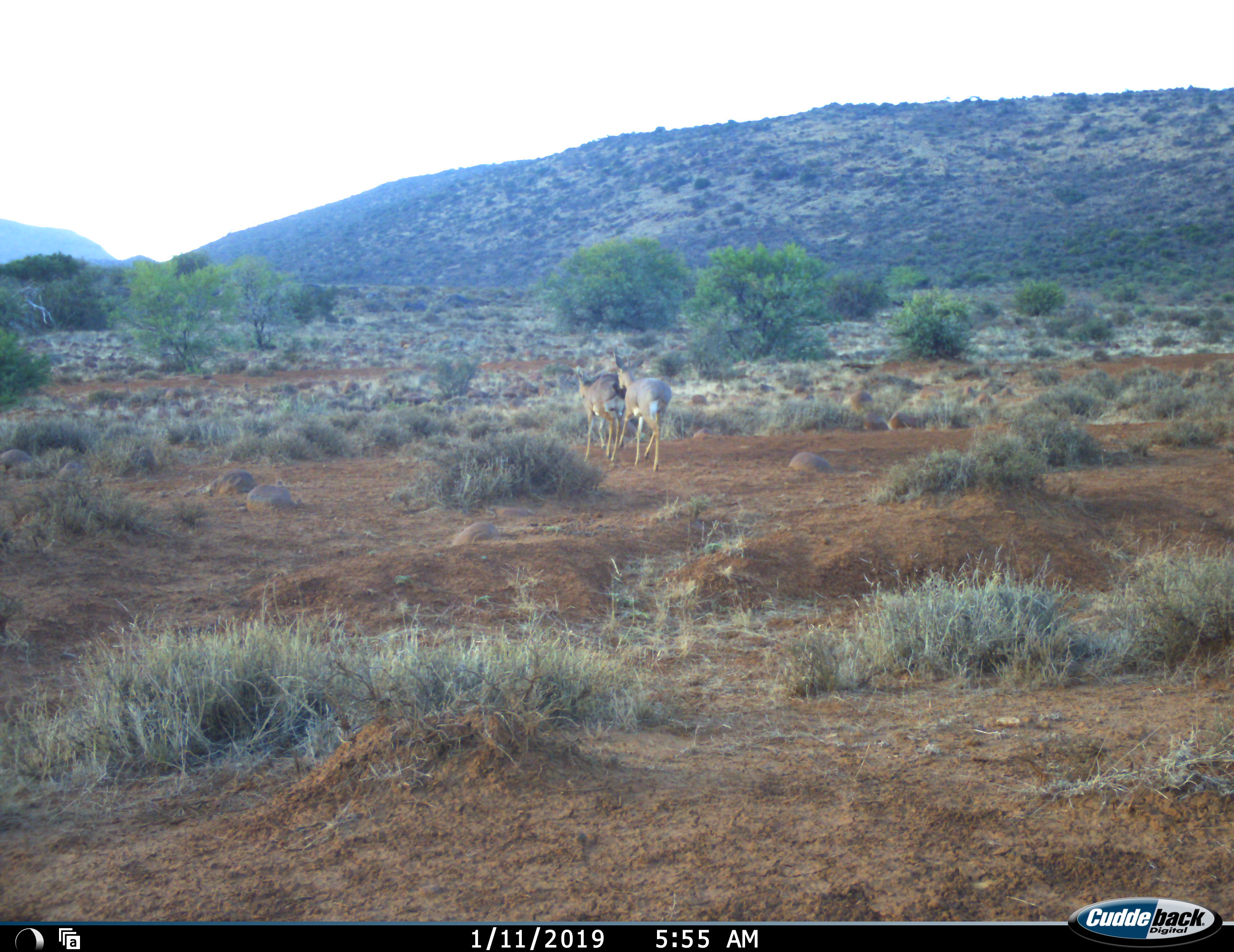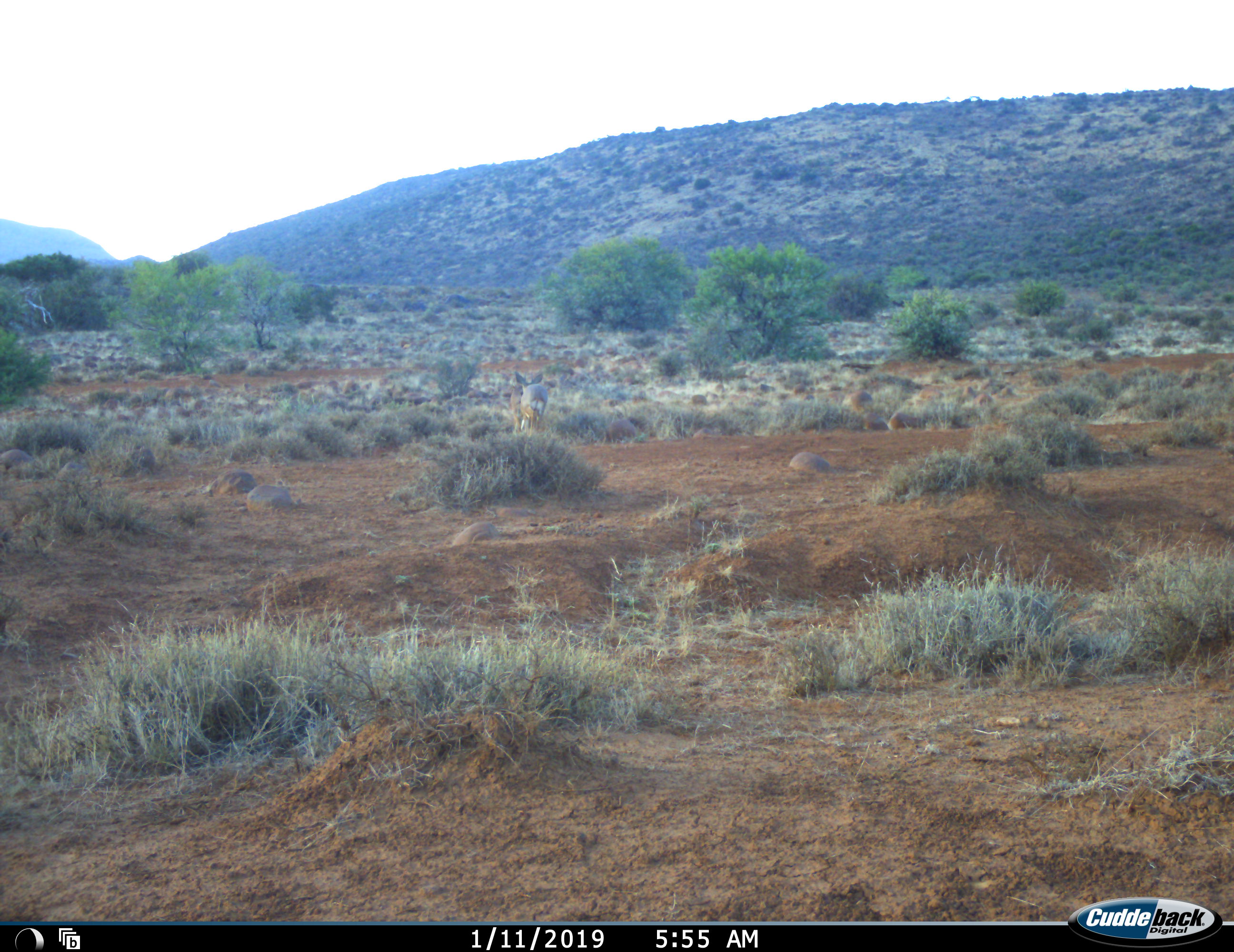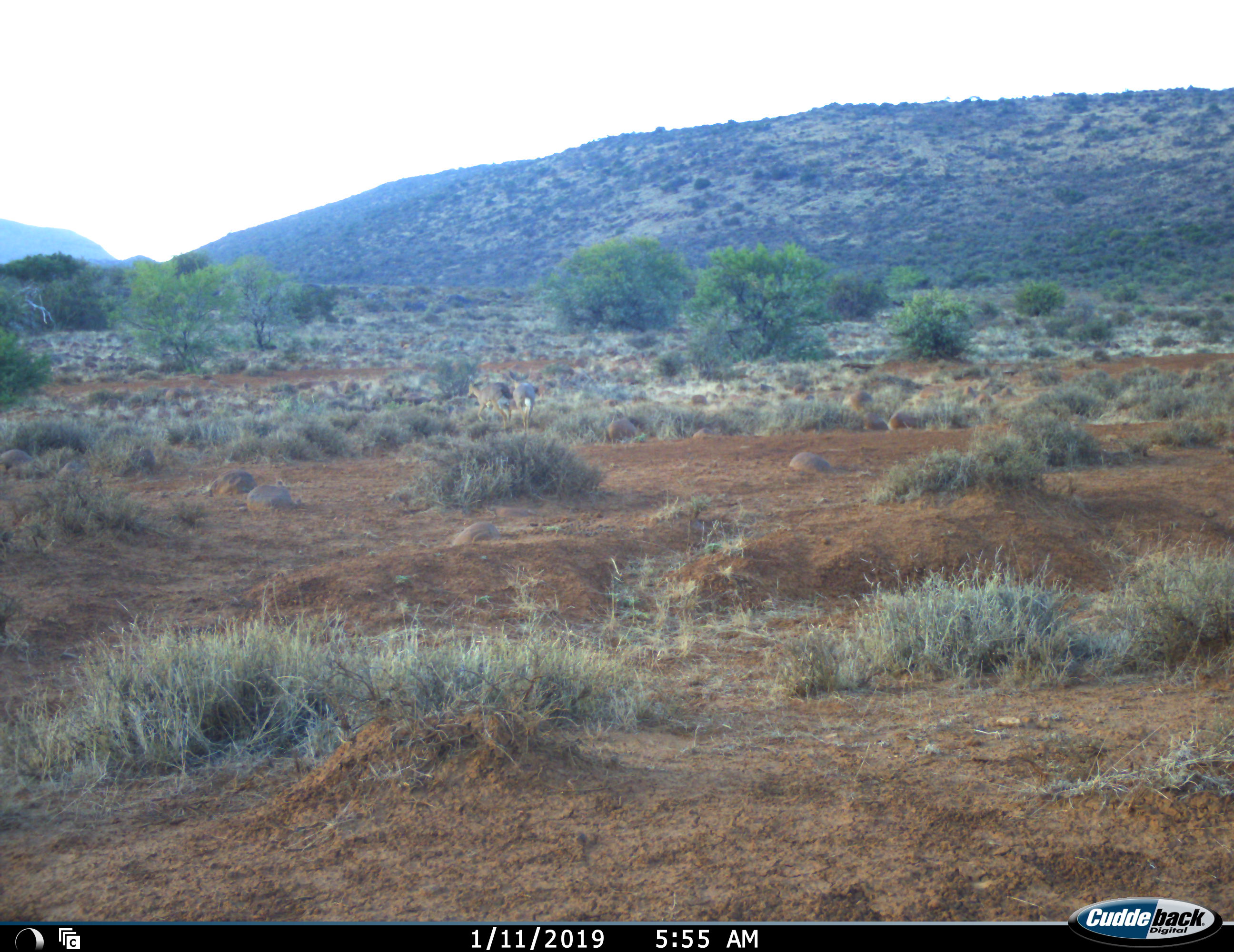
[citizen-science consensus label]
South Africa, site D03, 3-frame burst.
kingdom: Animalia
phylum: Chordata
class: Mammalia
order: Artiodactyla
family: Bovidae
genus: Redunca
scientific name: Redunca fulvorufula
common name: mountain reedbuck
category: reedbuckmountain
Reedbuckmountain (mountain reedbuck) (Redunca fulvorufula), count 2. Behavior (volunteer vote fractions): standing 20%, resting 0%, moving 100%, interacting 20%. Young present (vote fraction): 0%. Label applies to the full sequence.